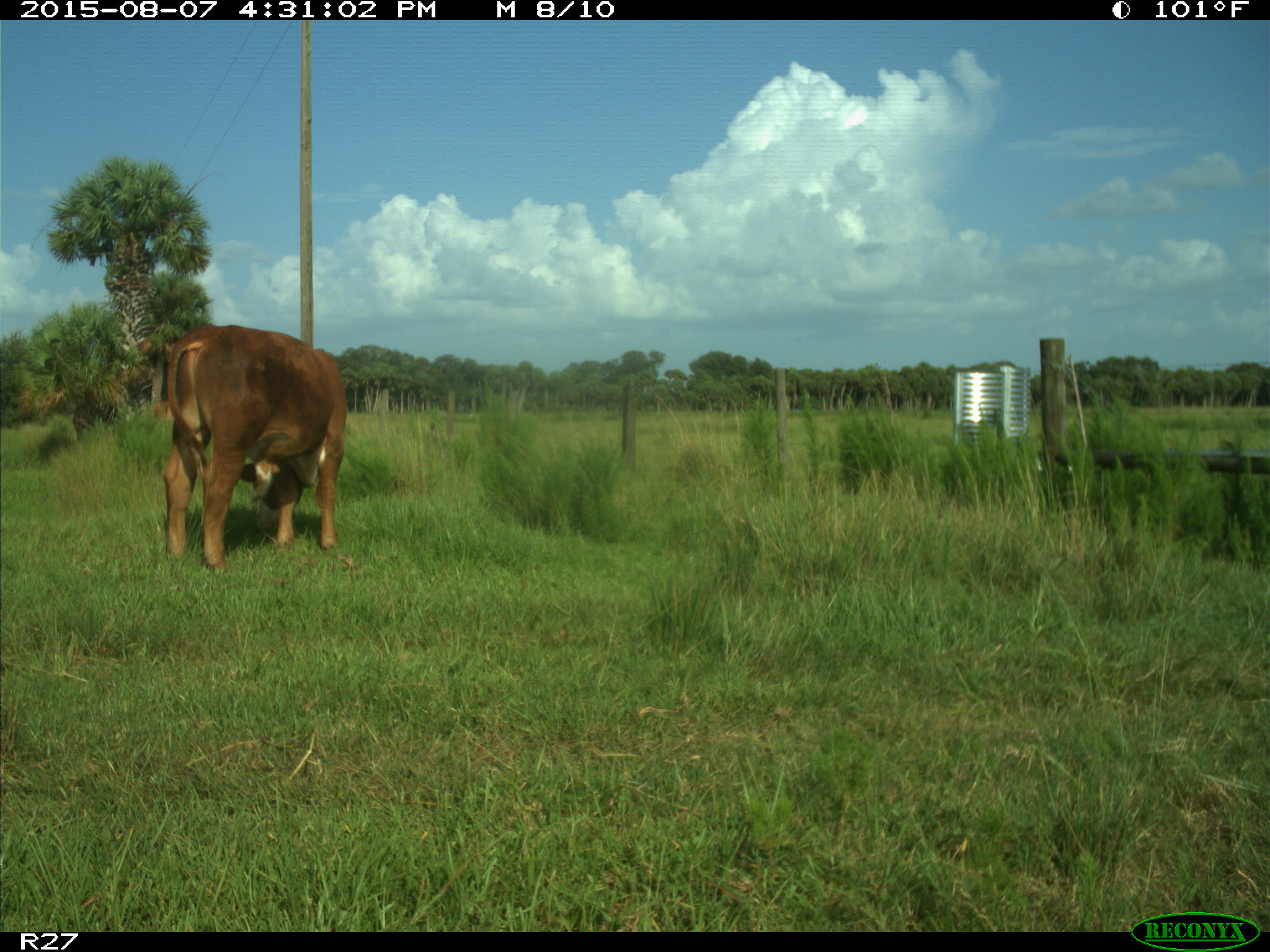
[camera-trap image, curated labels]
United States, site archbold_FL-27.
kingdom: Animalia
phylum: Chordata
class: Mammalia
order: Artiodactyla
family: Bovidae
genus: Bos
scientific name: Bos taurus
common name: domestic cow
Bos taurus (domestic cow).